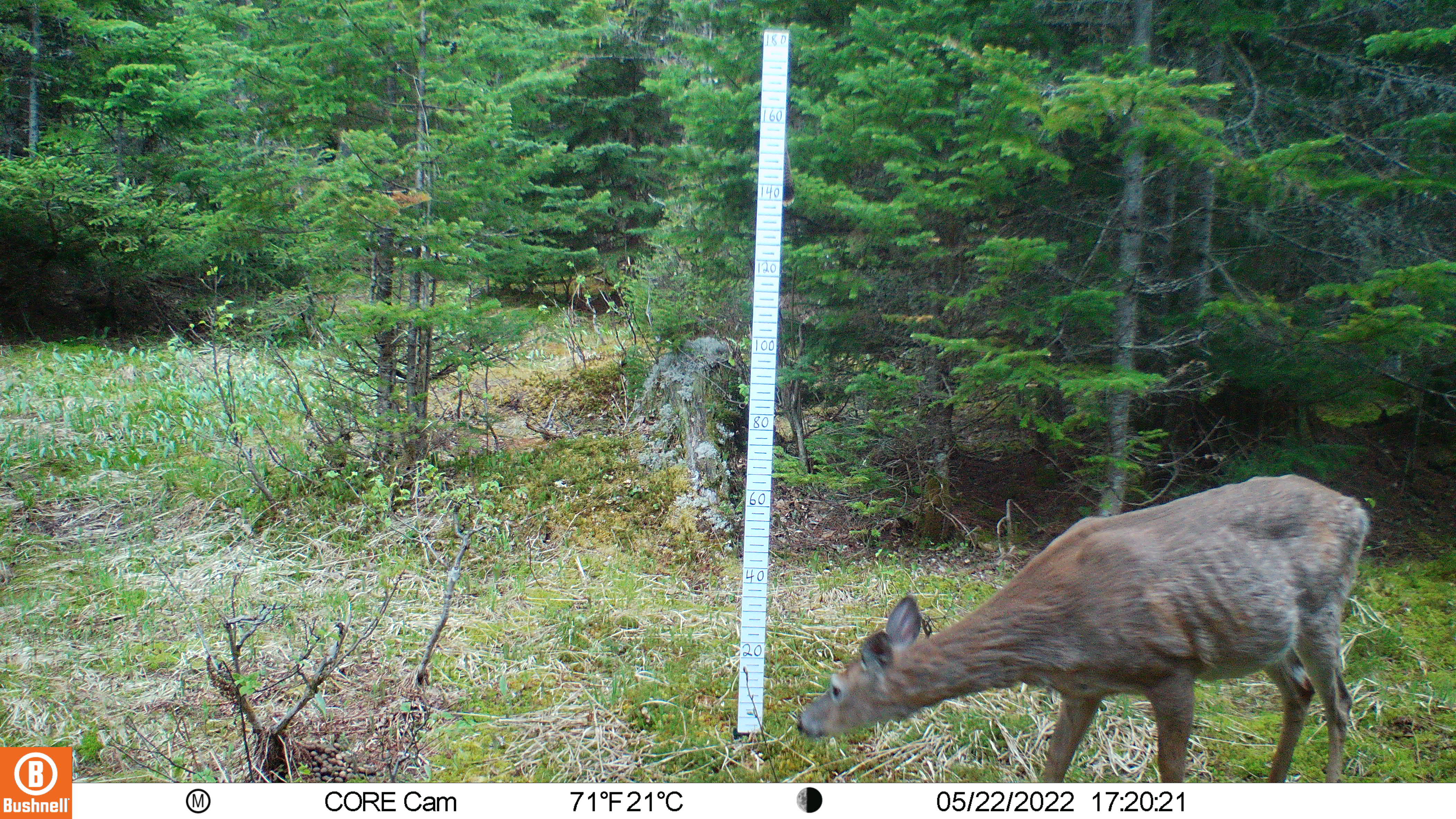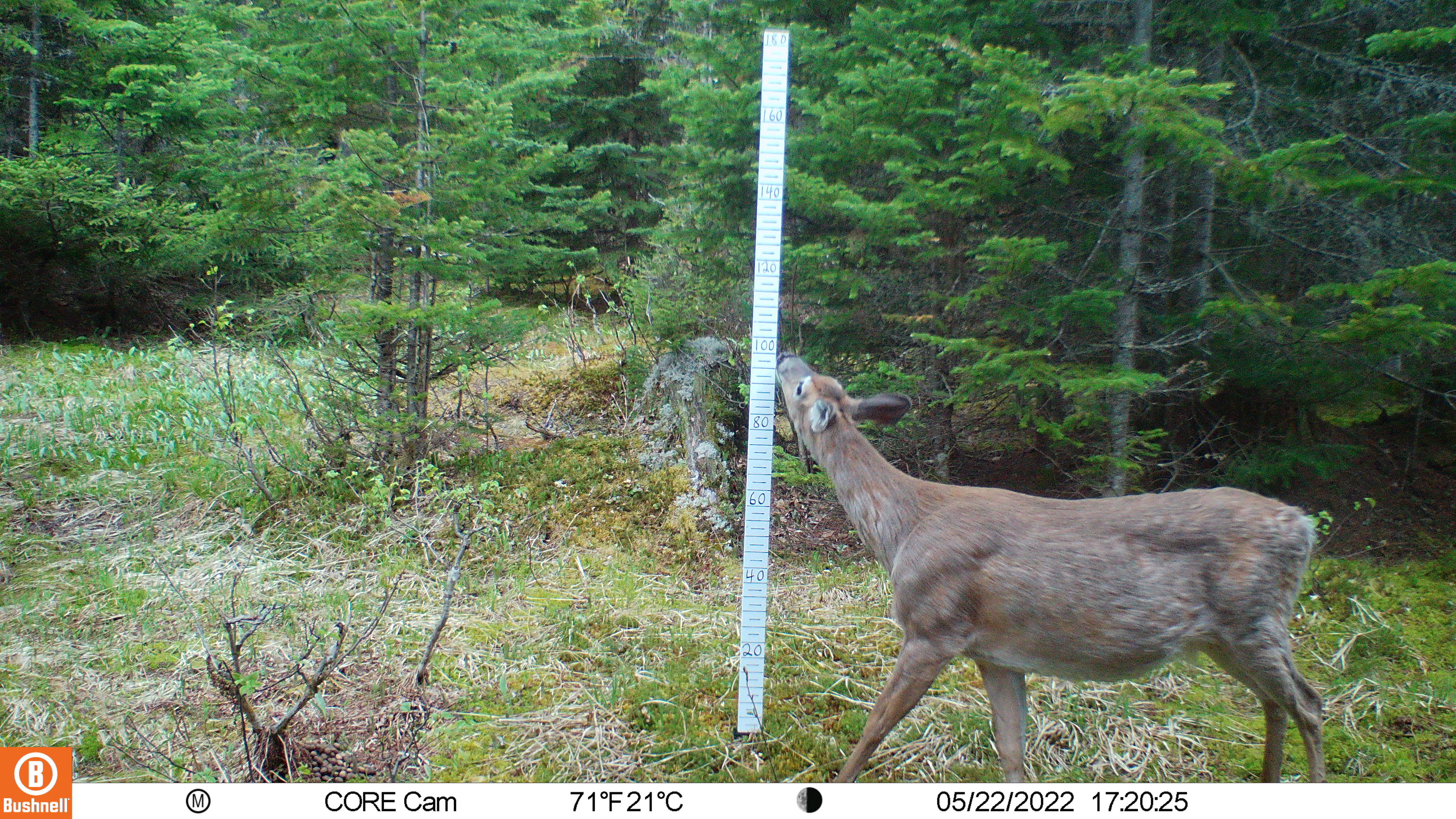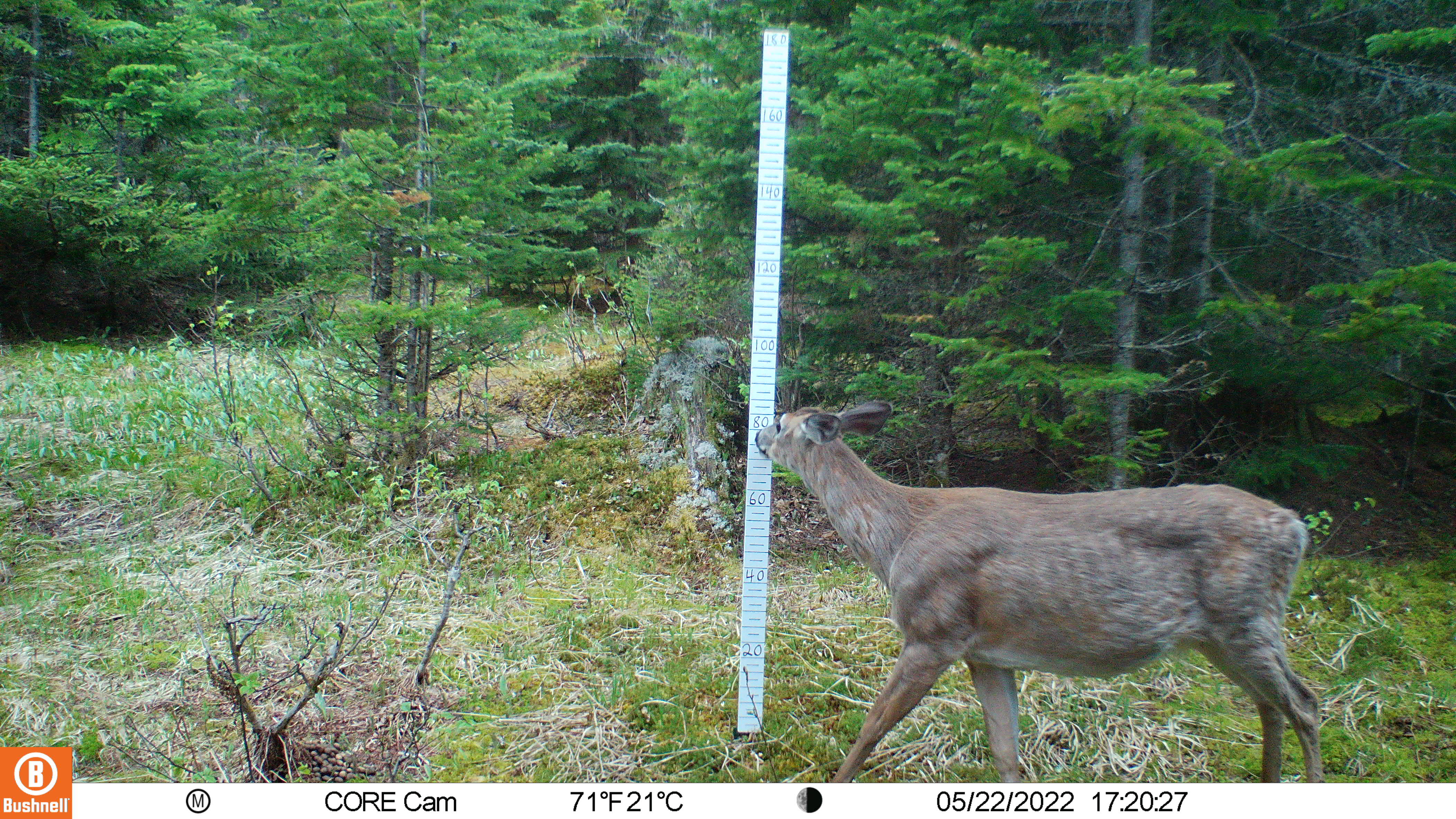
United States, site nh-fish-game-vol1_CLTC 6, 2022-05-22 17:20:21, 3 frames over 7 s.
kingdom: Animalia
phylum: Chordata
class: Mammalia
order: Artiodactyla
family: Cervidae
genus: Odocoileus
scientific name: Odocoileus virginianus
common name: white-tailed deer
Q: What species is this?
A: White-tailed deer (Odocoileus virginianus).